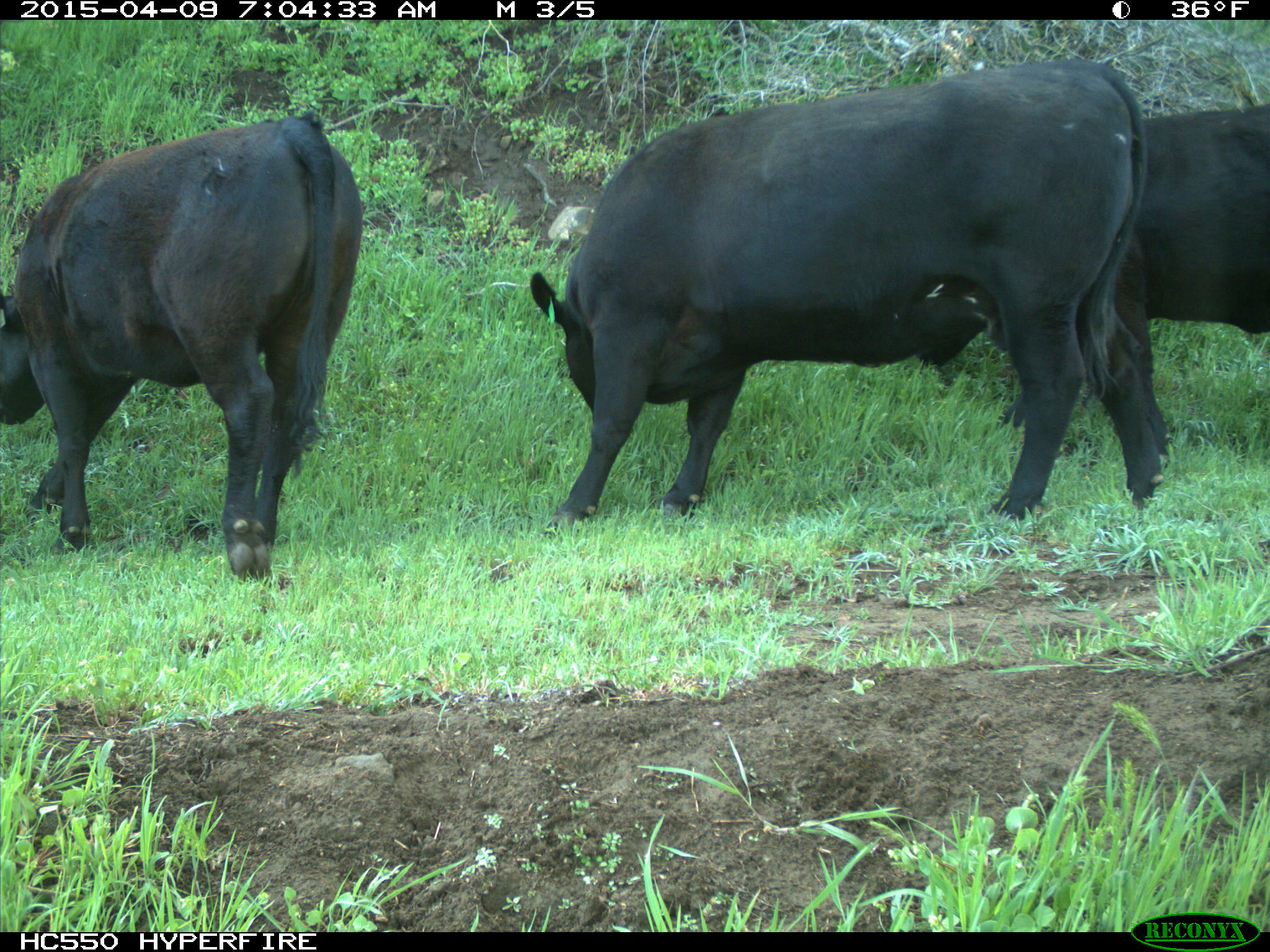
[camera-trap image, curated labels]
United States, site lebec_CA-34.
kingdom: Animalia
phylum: Chordata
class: Mammalia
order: Artiodactyla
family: Bovidae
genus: Bos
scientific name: Bos taurus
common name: domestic cow